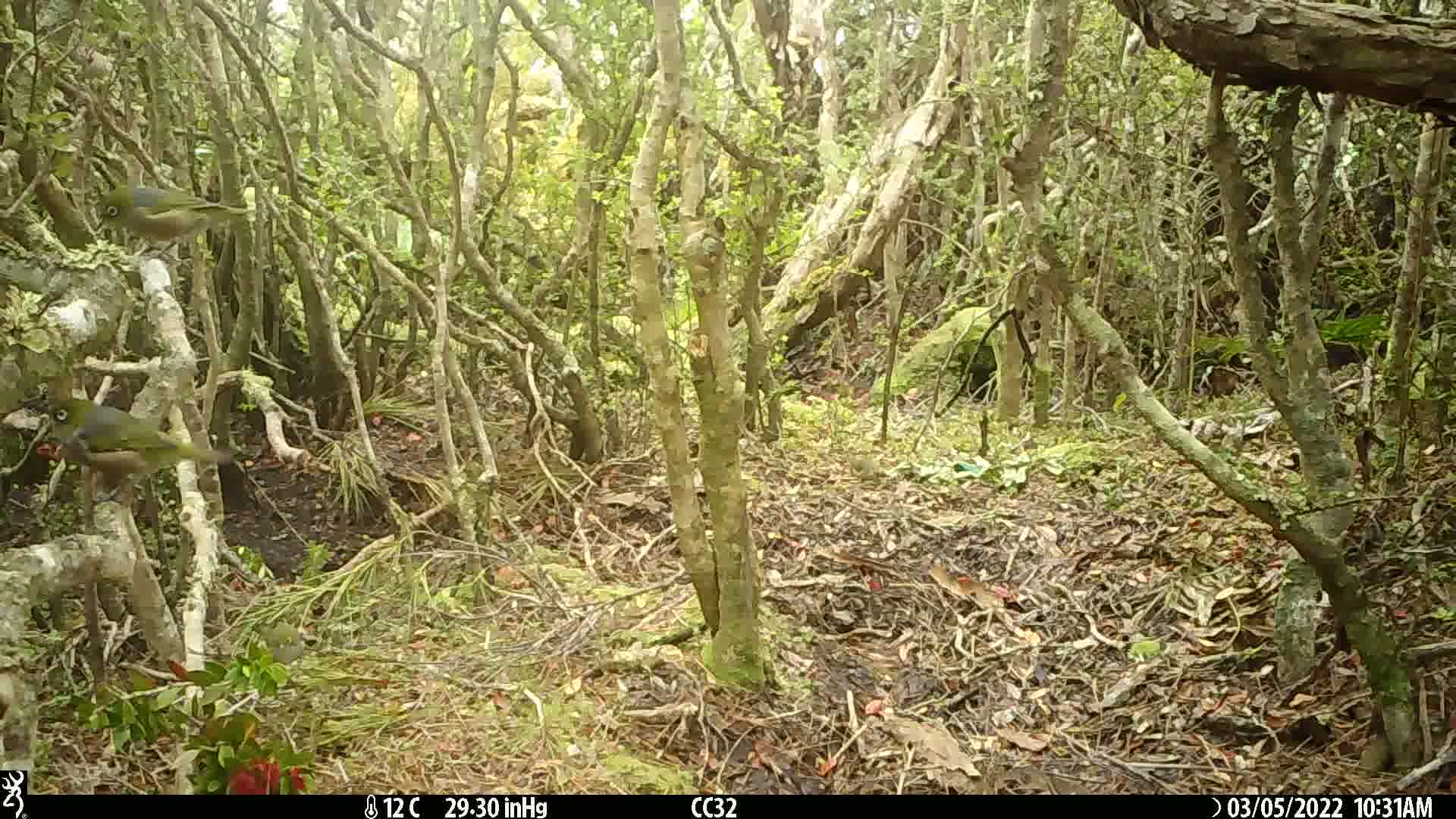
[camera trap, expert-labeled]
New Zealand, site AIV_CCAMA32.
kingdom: Animalia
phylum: Chordata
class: Aves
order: Passeriformes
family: Zosteropidae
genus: Zosterops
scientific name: Zosterops lateralis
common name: silvereye